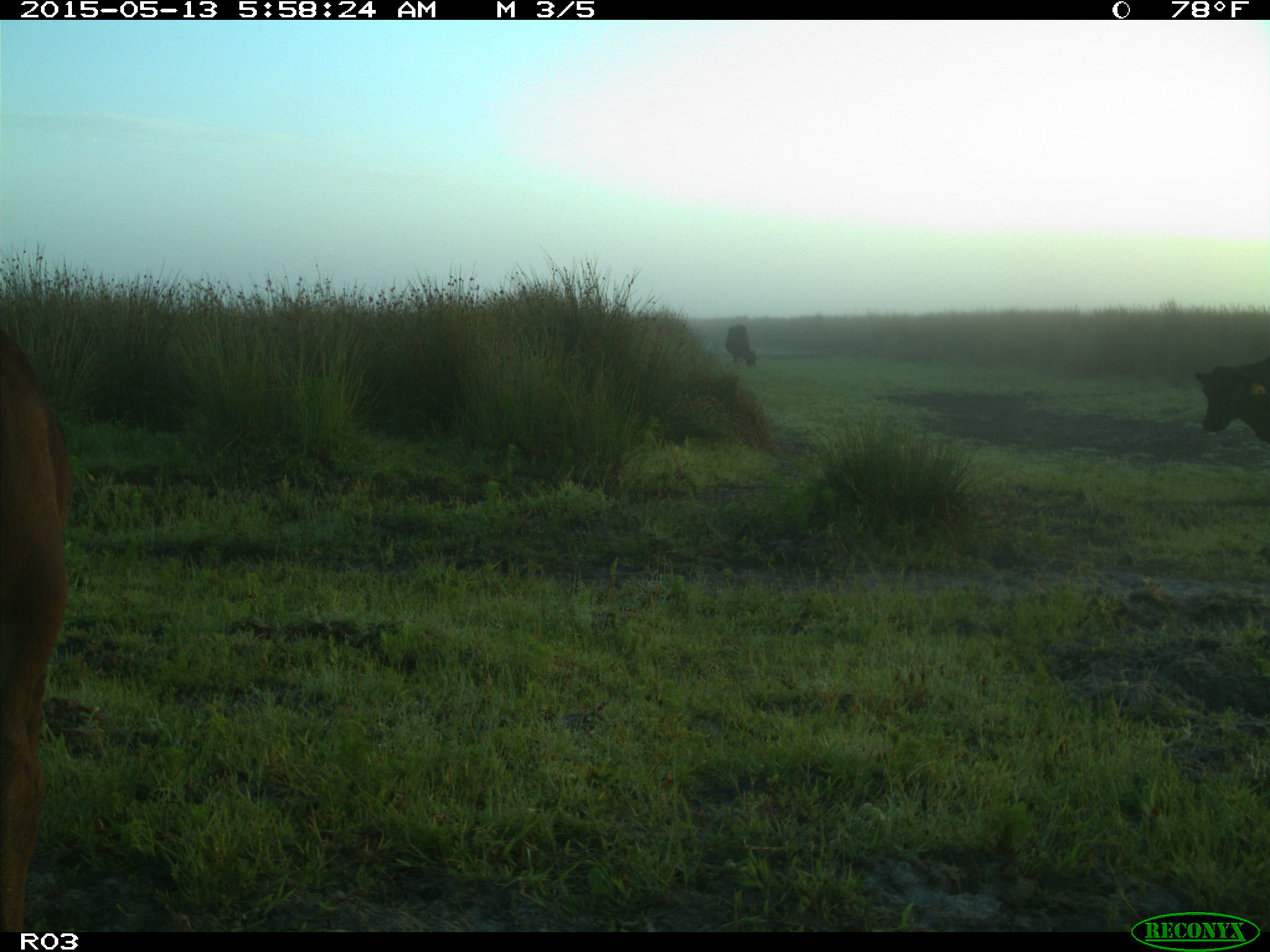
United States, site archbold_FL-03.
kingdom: Animalia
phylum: Chordata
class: Mammalia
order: Artiodactyla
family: Bovidae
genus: Bos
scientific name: Bos taurus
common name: domestic cow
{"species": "Bos taurus (domestic cow)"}